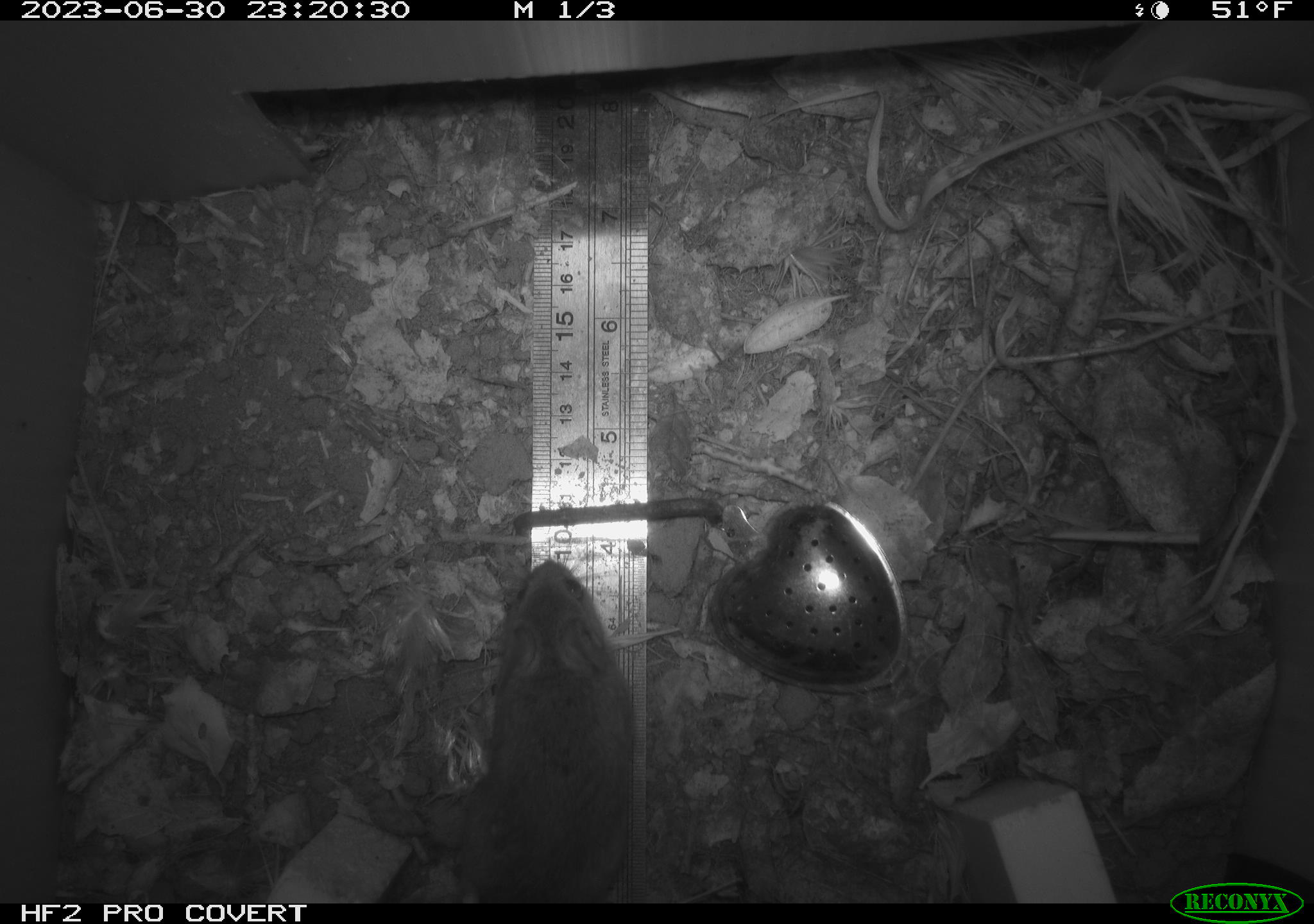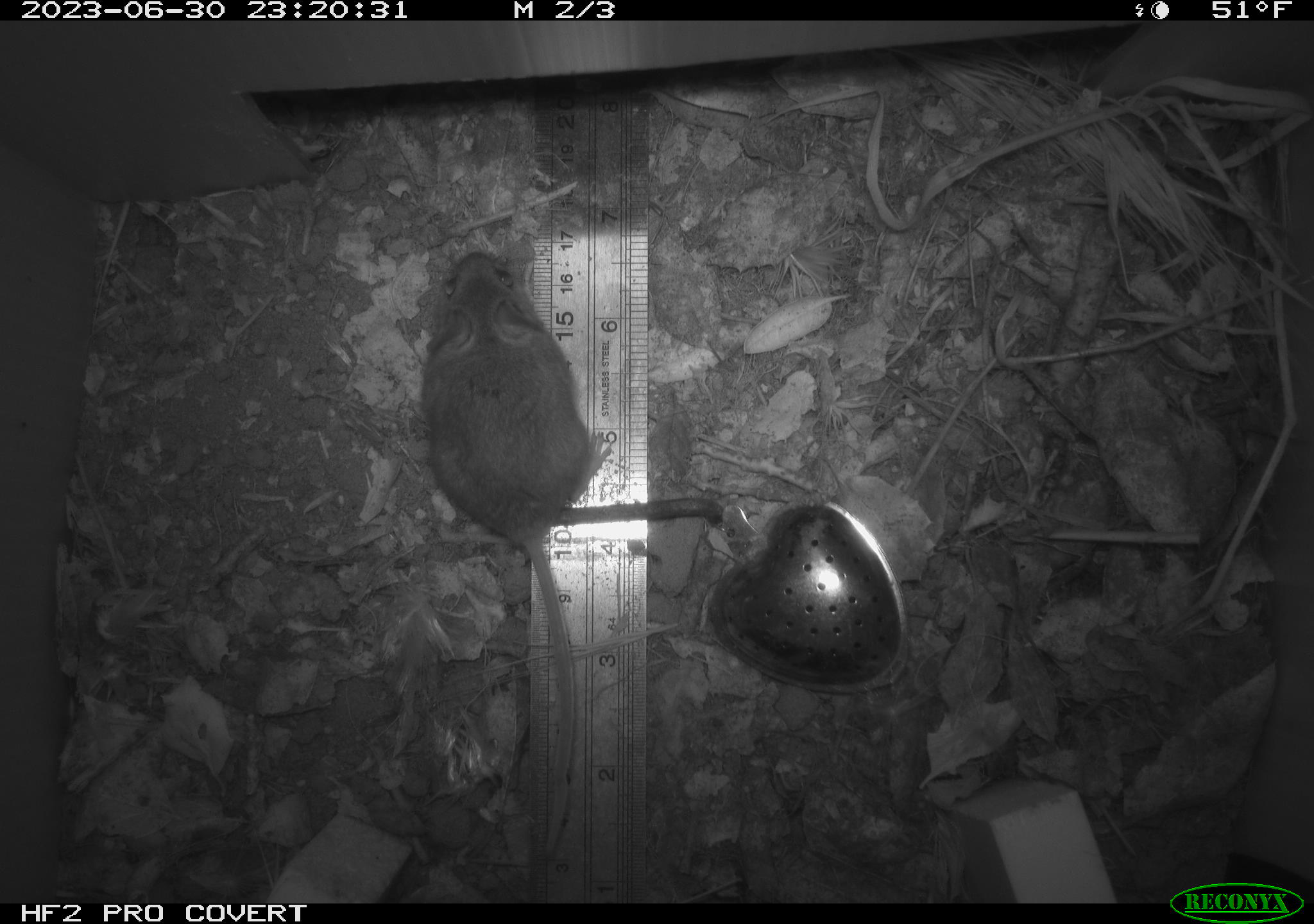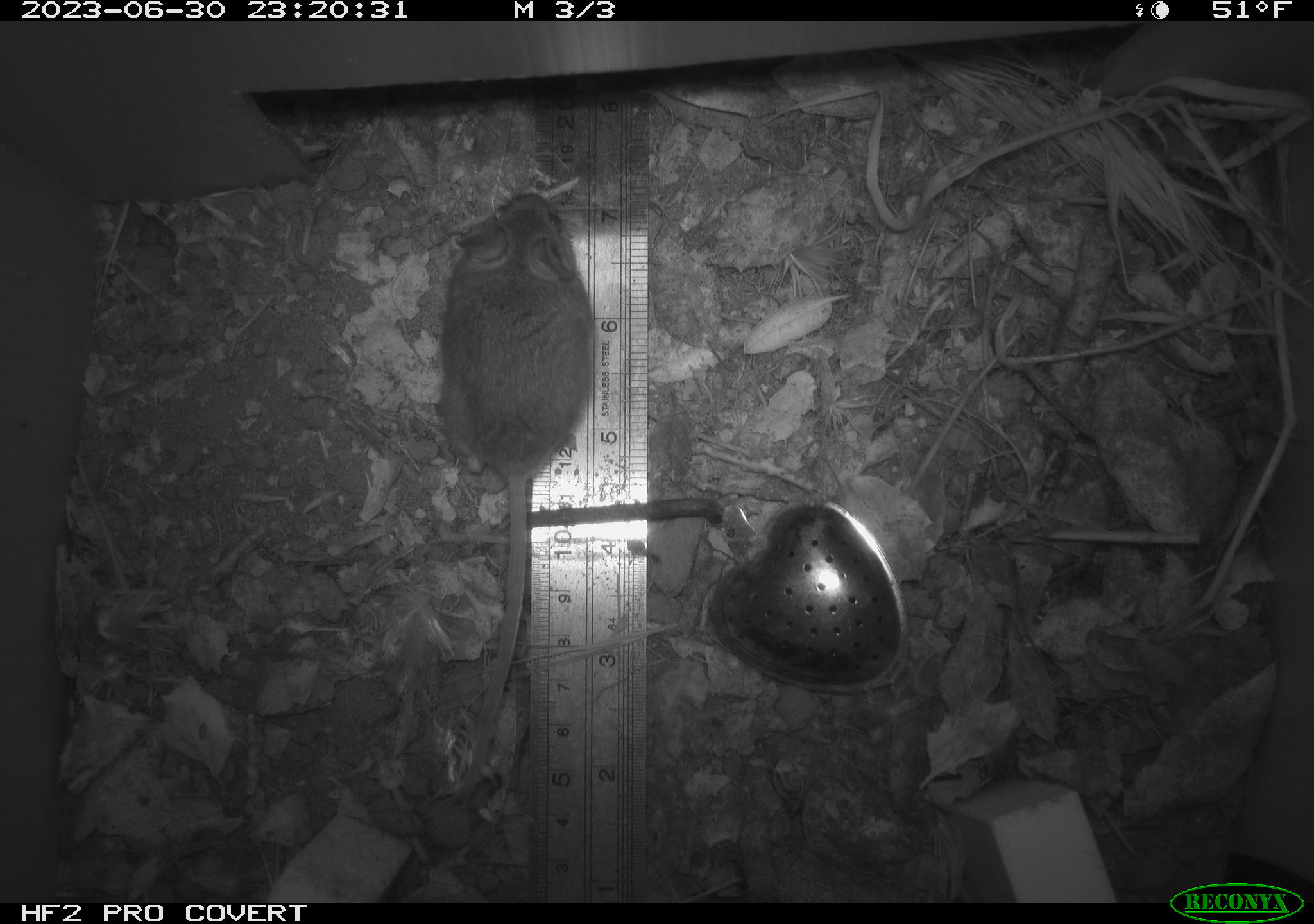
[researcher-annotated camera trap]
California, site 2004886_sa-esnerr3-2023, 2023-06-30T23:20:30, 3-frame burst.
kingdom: Animalia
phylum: Chordata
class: Mammalia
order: Rodentia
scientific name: Rodentia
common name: mouse species